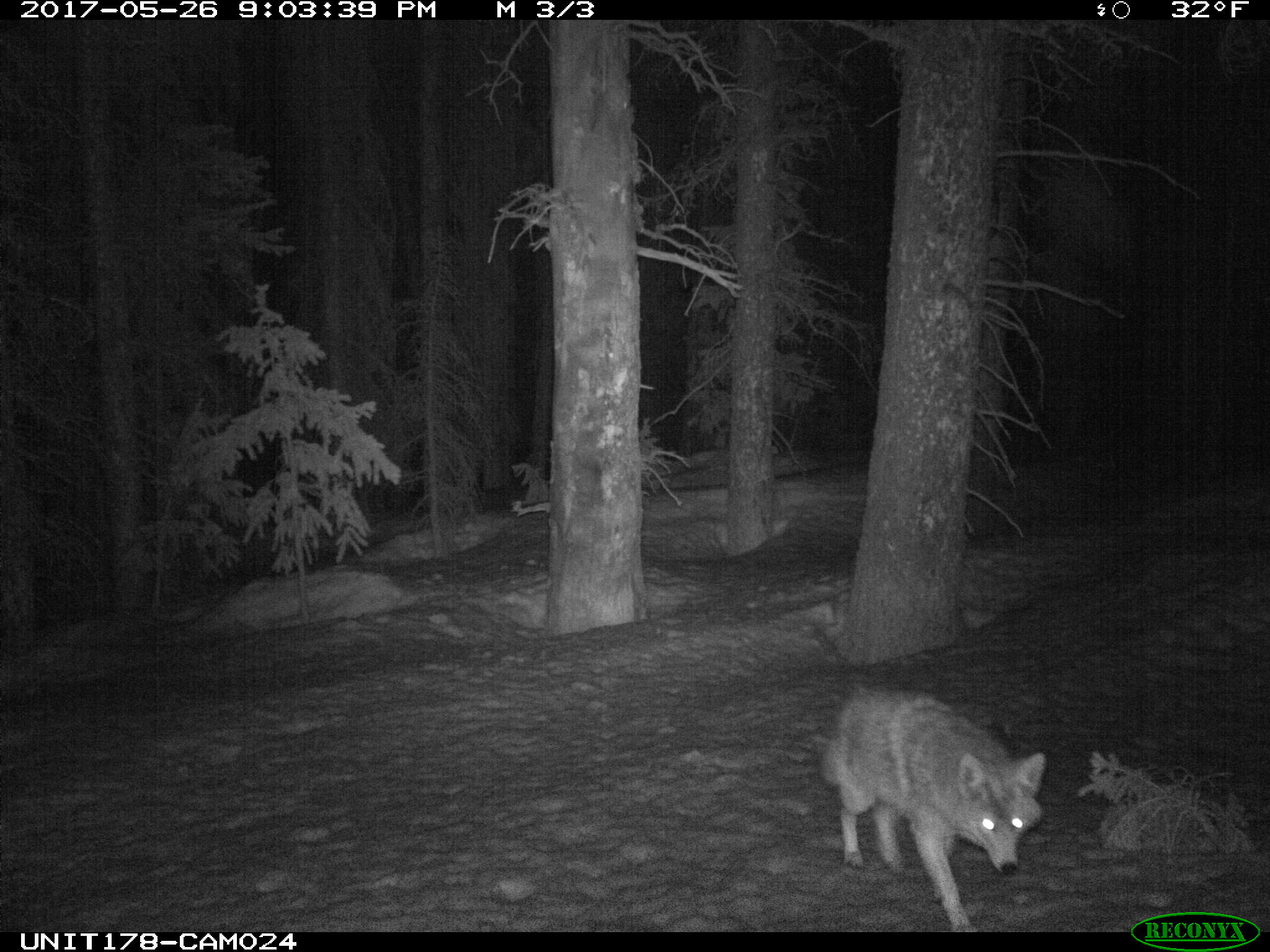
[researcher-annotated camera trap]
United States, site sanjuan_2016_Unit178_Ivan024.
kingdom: Animalia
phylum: Chordata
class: Mammalia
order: Carnivora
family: Canidae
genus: Canis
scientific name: Canis latrans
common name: coyote